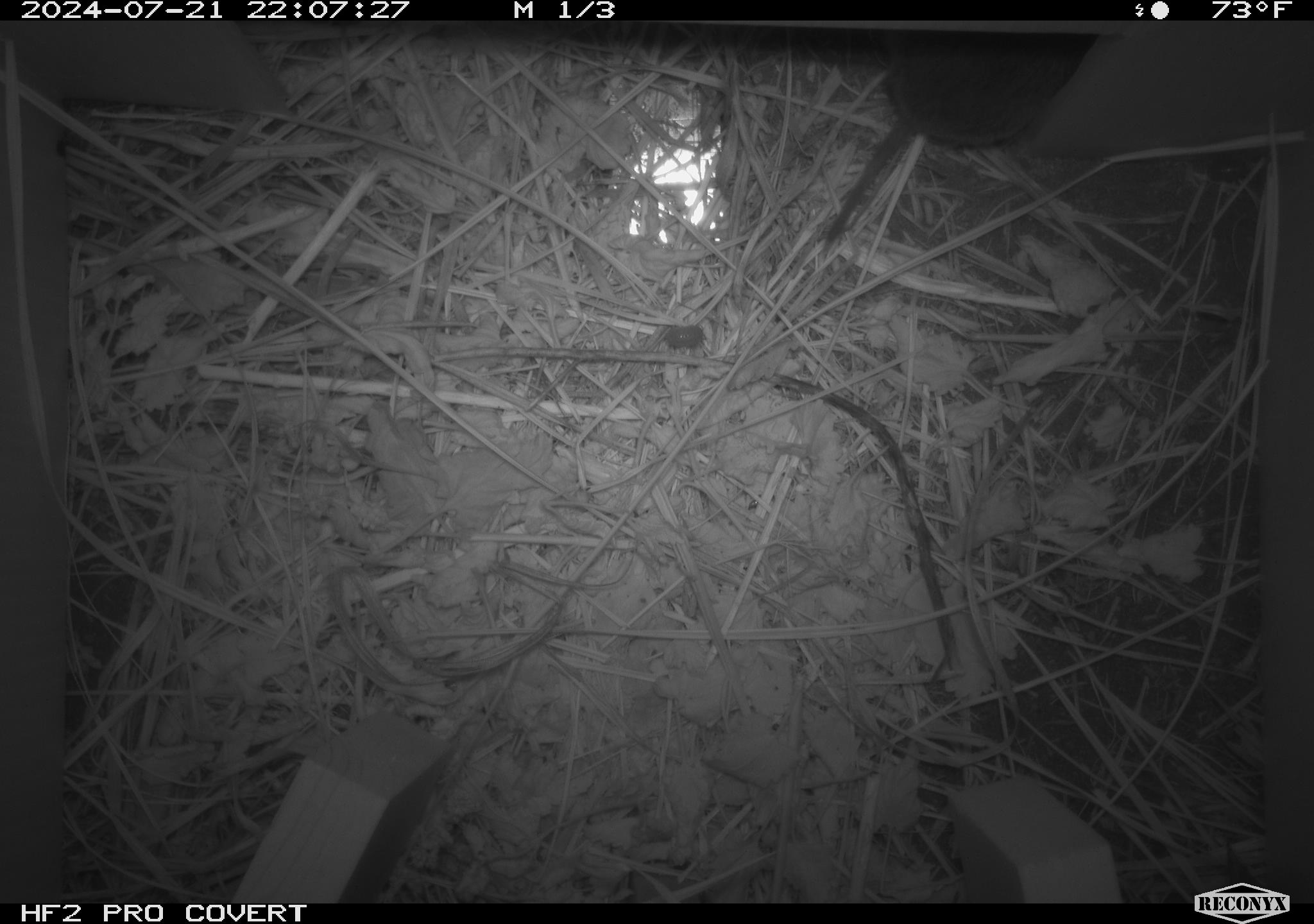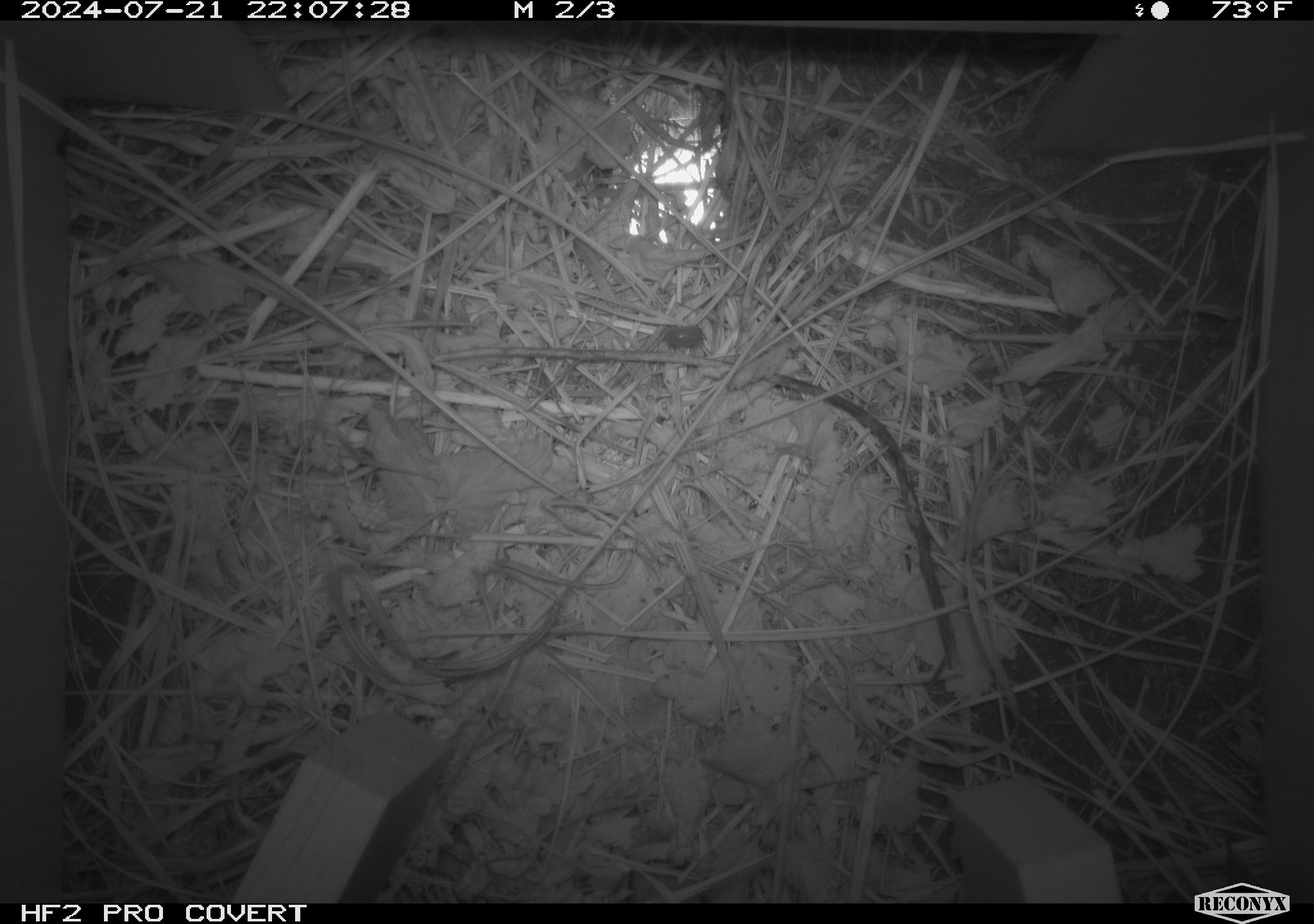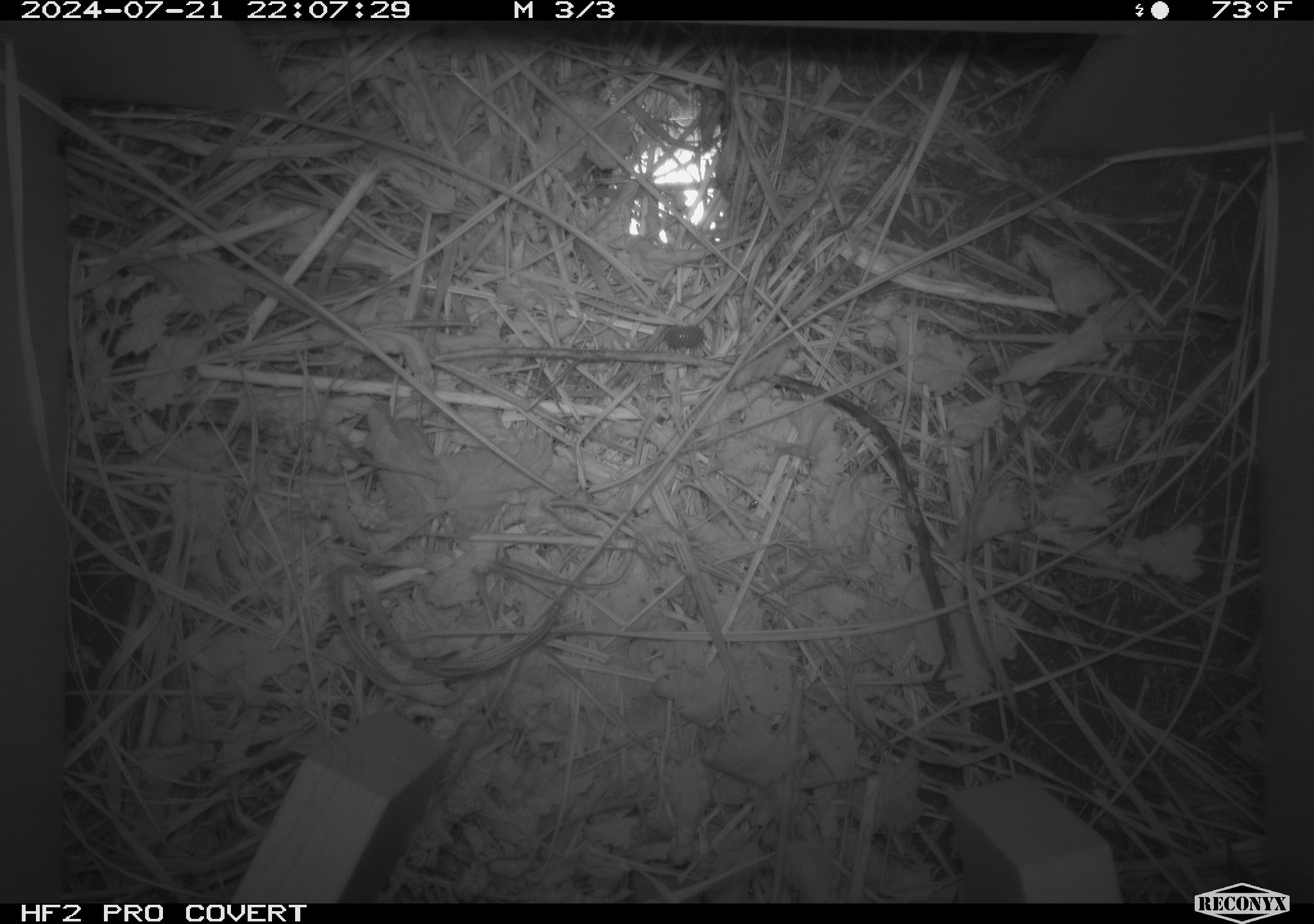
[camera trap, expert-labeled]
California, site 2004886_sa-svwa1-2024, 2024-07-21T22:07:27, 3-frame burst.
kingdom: Animalia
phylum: Chordata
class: Mammalia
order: Rodentia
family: Cricetidae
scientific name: Arvicolinae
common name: voles, lemmings, and muskrats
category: arvicolinae subfamily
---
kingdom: Animalia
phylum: Arthropoda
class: Malacostraca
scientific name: Malacostraca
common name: amphipods, crabs, isopods, krill, lobsters and shrimps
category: malacostracan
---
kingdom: Animalia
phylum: Arthropoda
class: Insecta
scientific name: Insecta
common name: insect